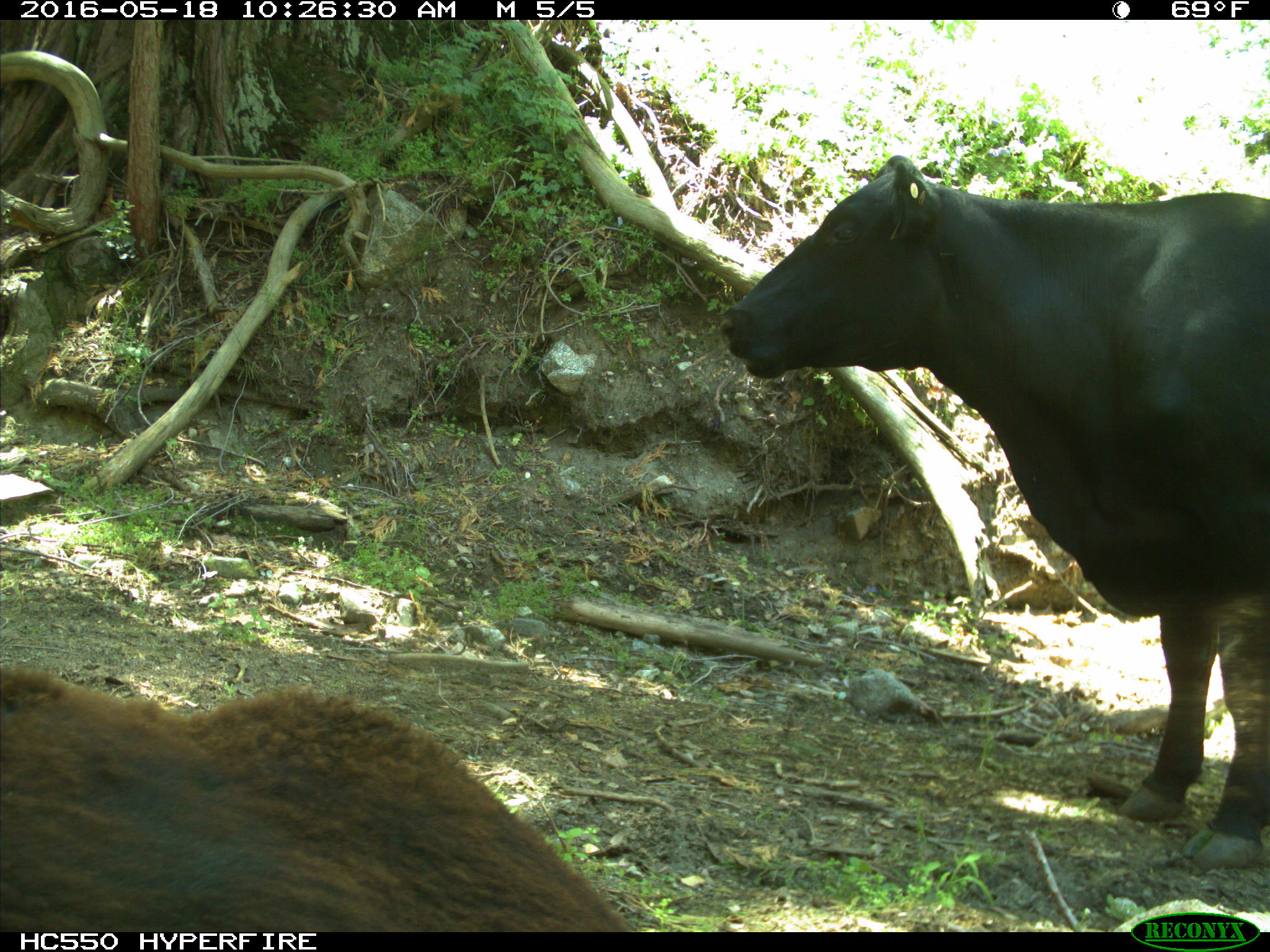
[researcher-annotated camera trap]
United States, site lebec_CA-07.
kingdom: Animalia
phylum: Chordata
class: Mammalia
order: Artiodactyla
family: Bovidae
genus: Bos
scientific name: Bos taurus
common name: domestic cow